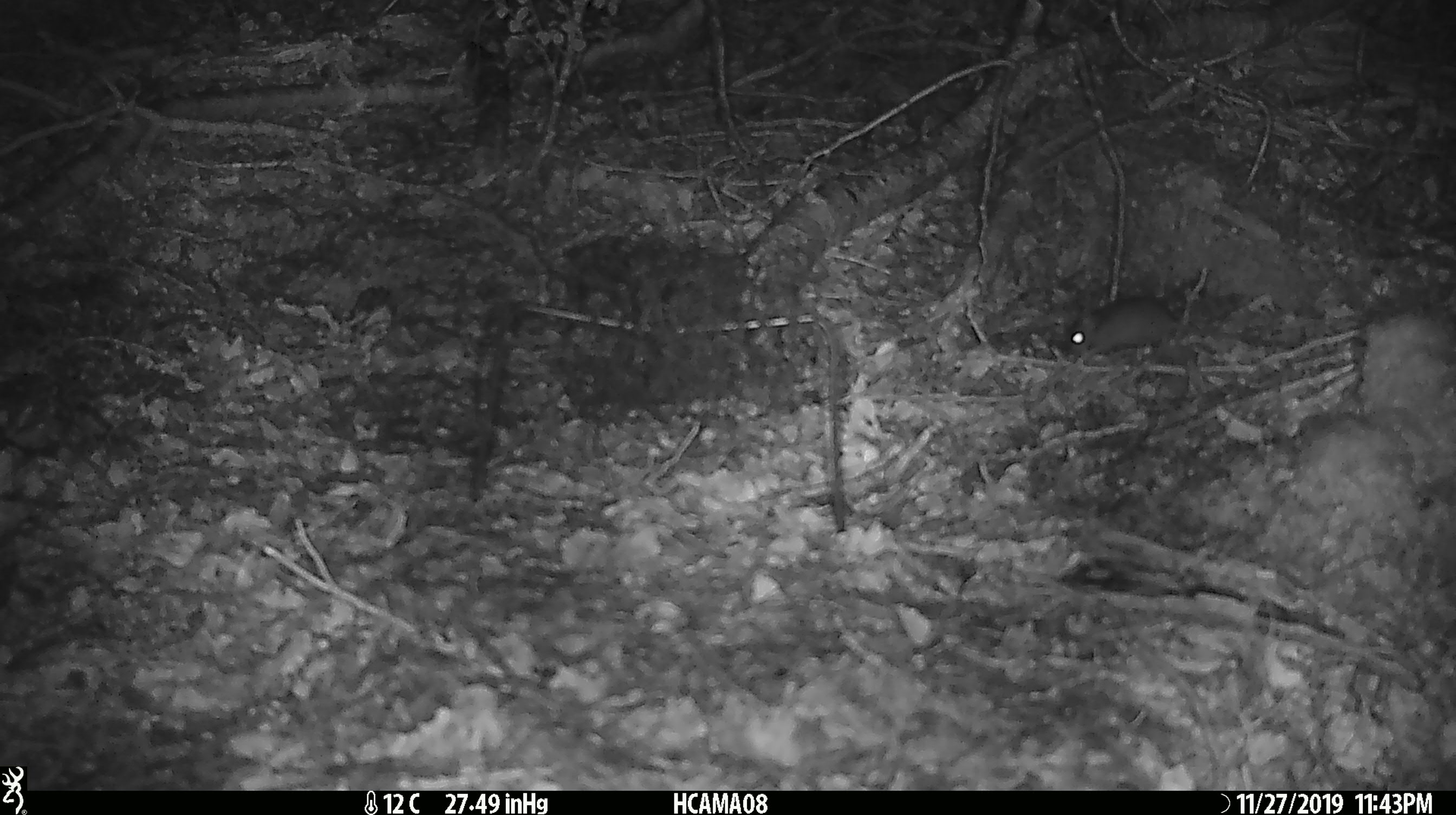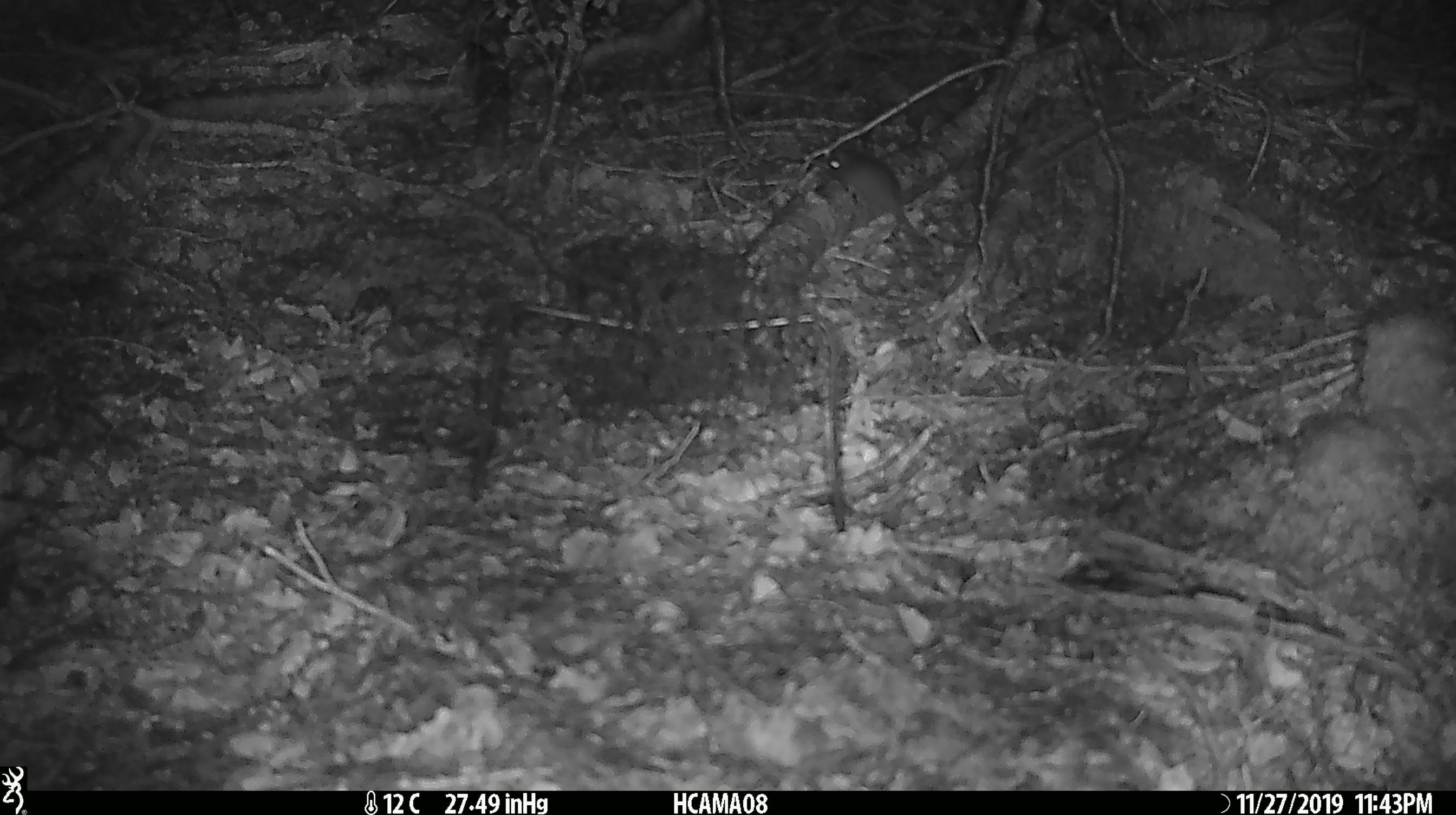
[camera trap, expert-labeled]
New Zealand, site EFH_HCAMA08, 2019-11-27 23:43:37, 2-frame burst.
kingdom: Animalia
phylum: Chordata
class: Mammalia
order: Rodentia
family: Muridae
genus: Mus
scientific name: Mus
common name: mouse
Mouse (Mus).